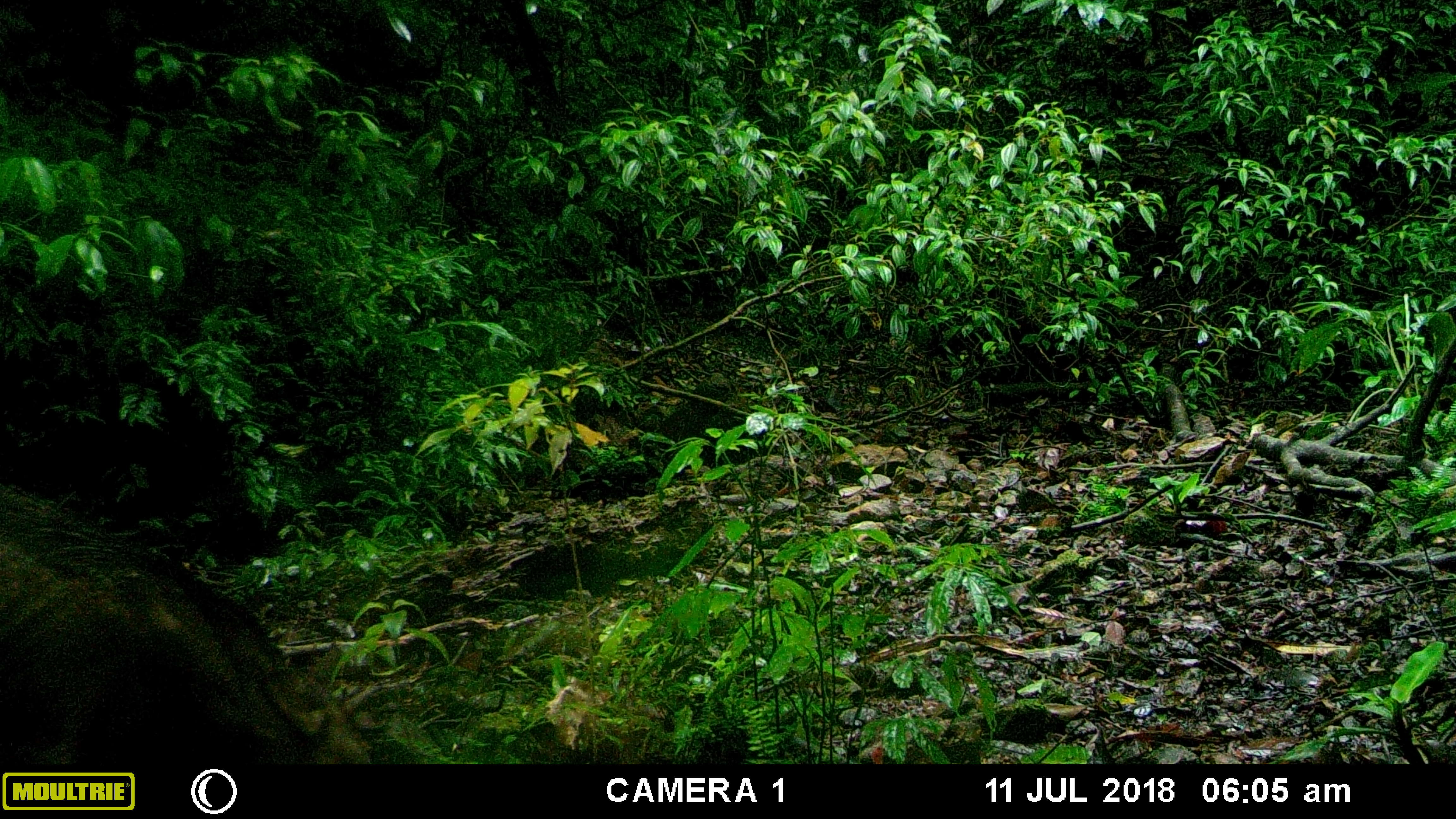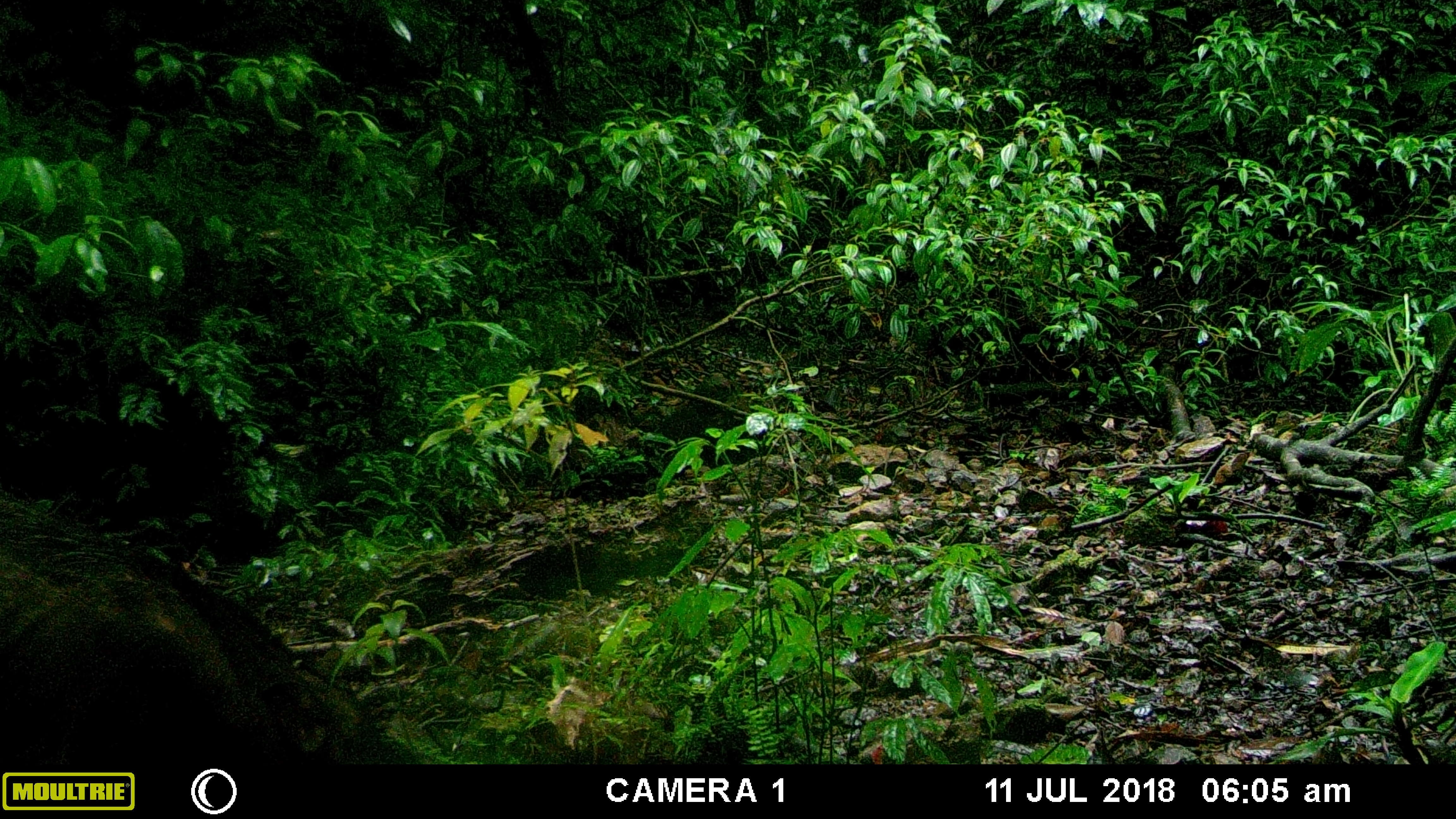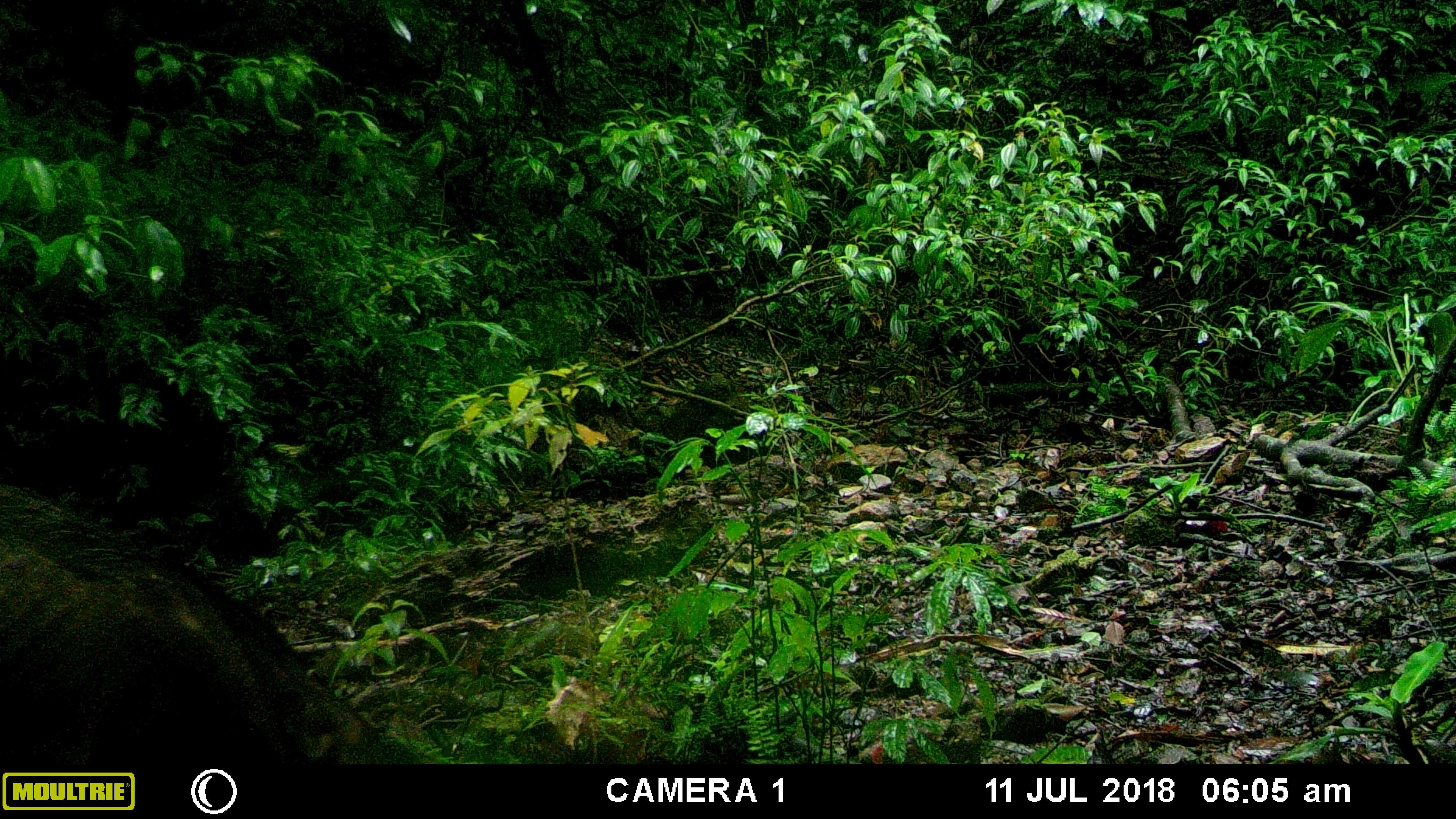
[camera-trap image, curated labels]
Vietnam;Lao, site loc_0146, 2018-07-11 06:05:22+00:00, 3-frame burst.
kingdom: Animalia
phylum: Chordata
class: Mammalia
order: Artiodactyla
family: Suidae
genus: Sus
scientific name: Sus scrofa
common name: eurasian wild pig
Eurasian wild pig (Sus scrofa). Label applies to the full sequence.